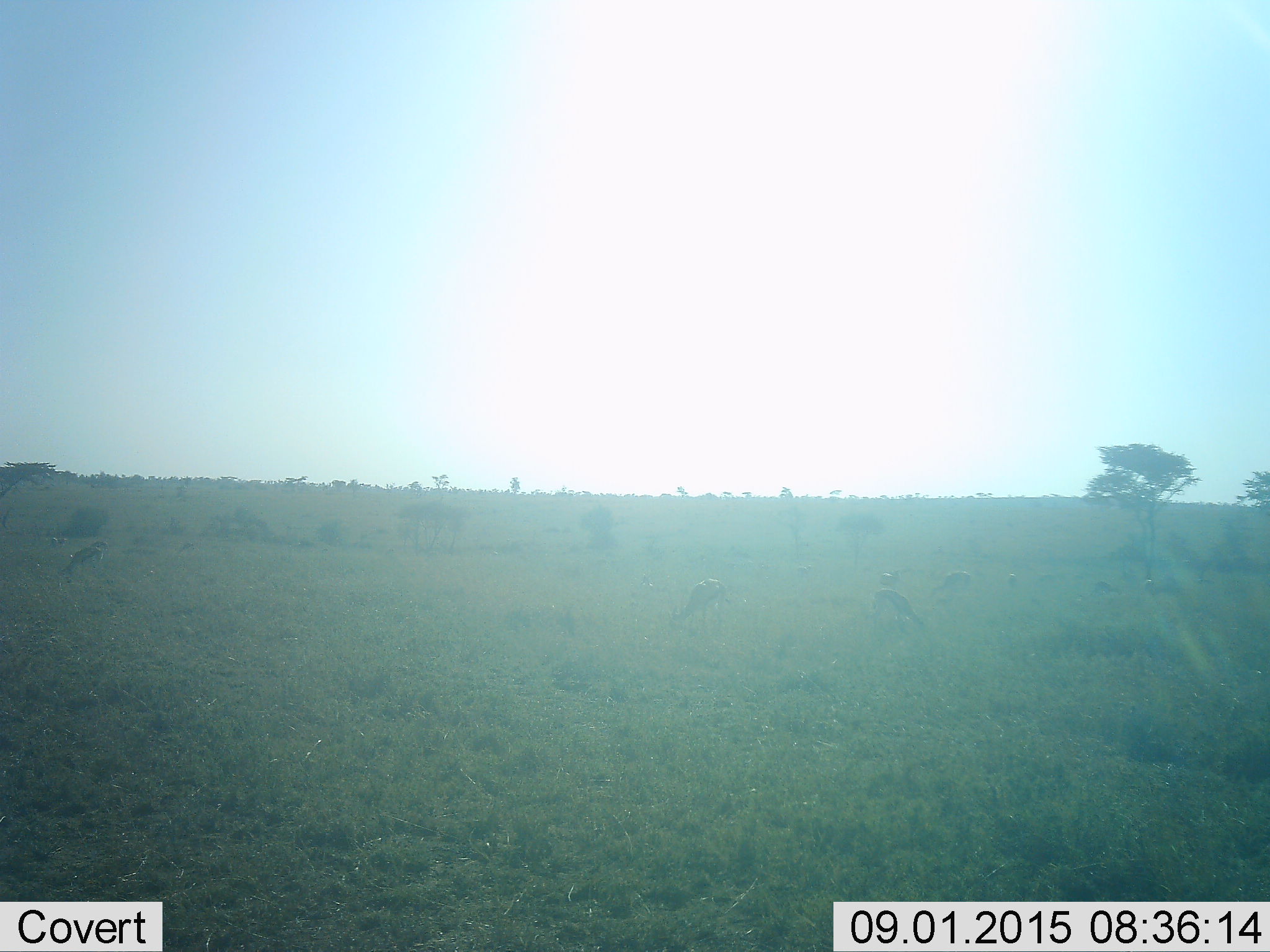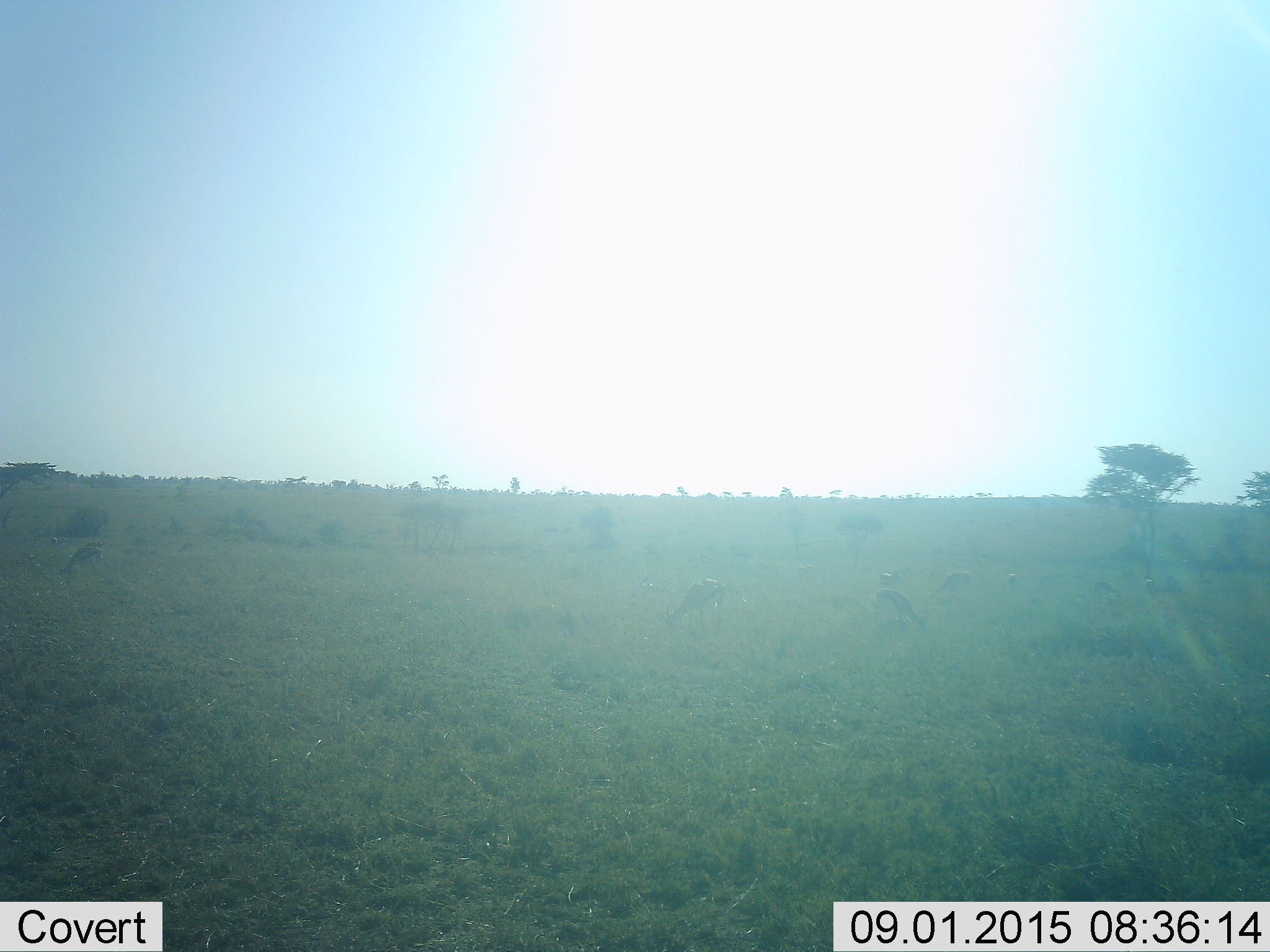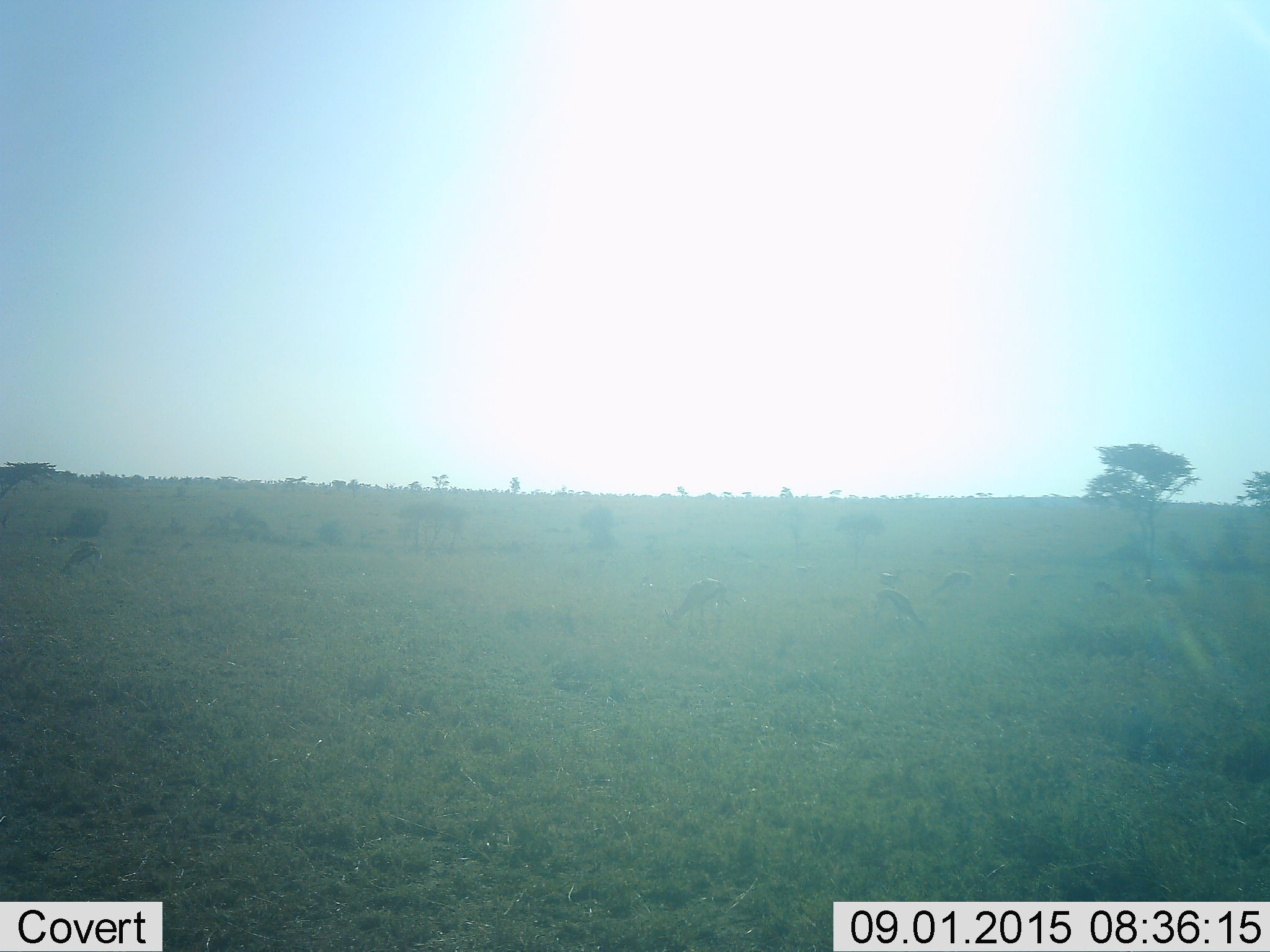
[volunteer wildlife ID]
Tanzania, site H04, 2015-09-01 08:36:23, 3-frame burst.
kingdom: Animalia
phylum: Chordata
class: Mammalia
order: Artiodactyla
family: Bovidae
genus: Eudorcas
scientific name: Eudorcas thomsonii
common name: thomson's gazelle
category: gazellethomsons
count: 10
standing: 83%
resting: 0%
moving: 17%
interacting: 0%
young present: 0%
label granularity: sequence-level